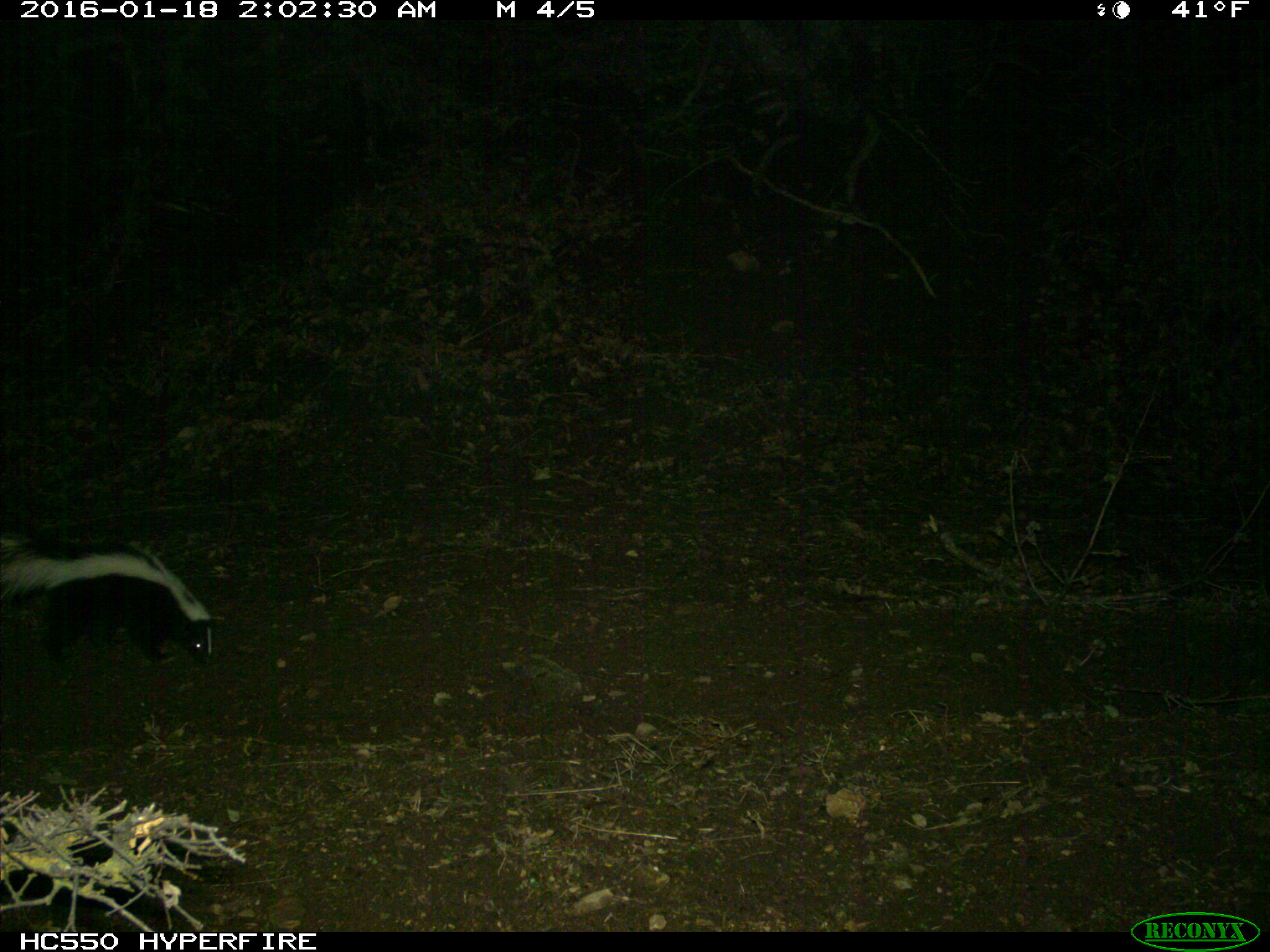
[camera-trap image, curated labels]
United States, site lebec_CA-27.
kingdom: Animalia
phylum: Chordata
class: Mammalia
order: Carnivora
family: Mephitidae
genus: Mephitis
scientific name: Mephitis mephitis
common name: striped skunk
Mephitis mephitis (striped skunk).